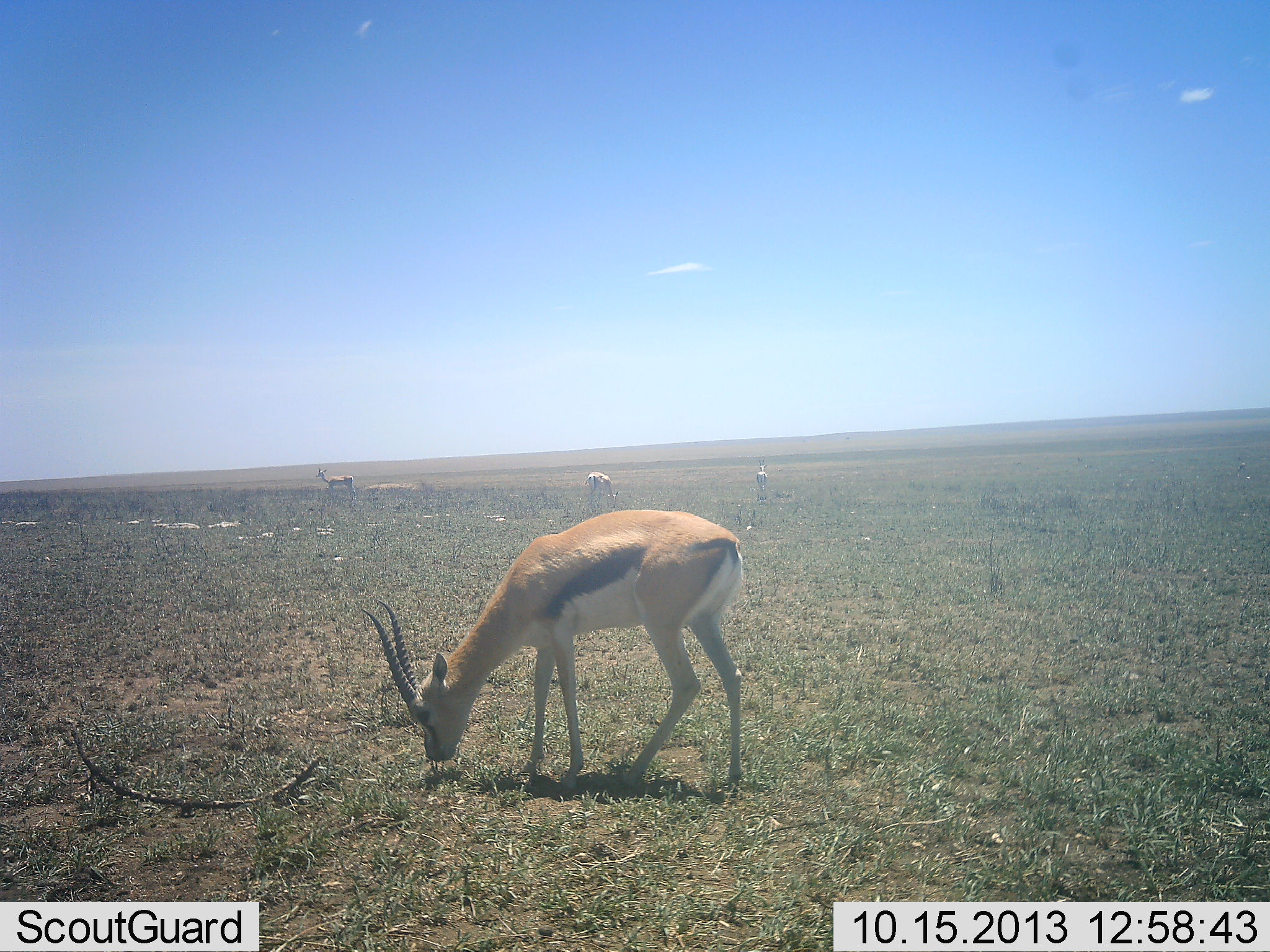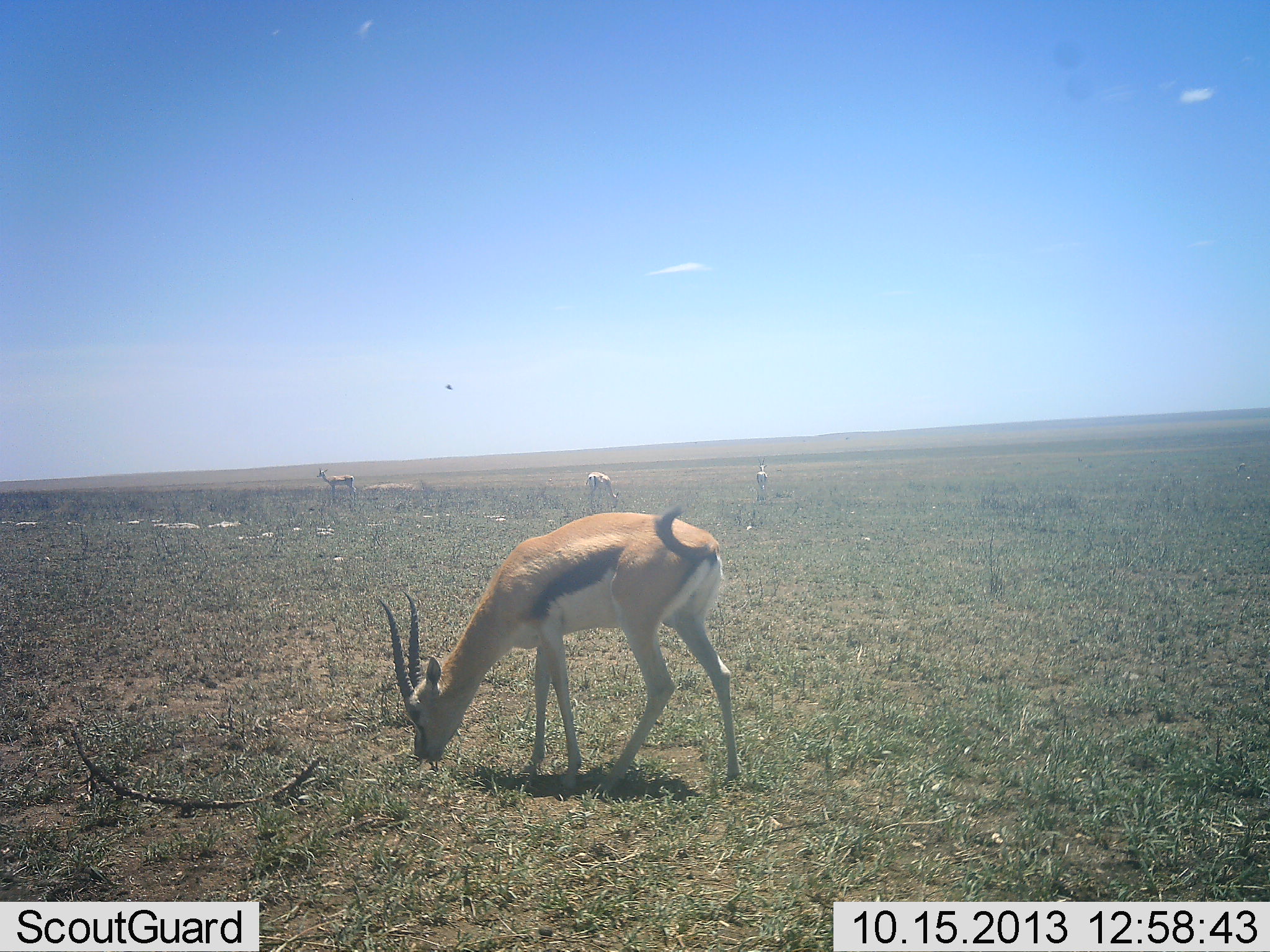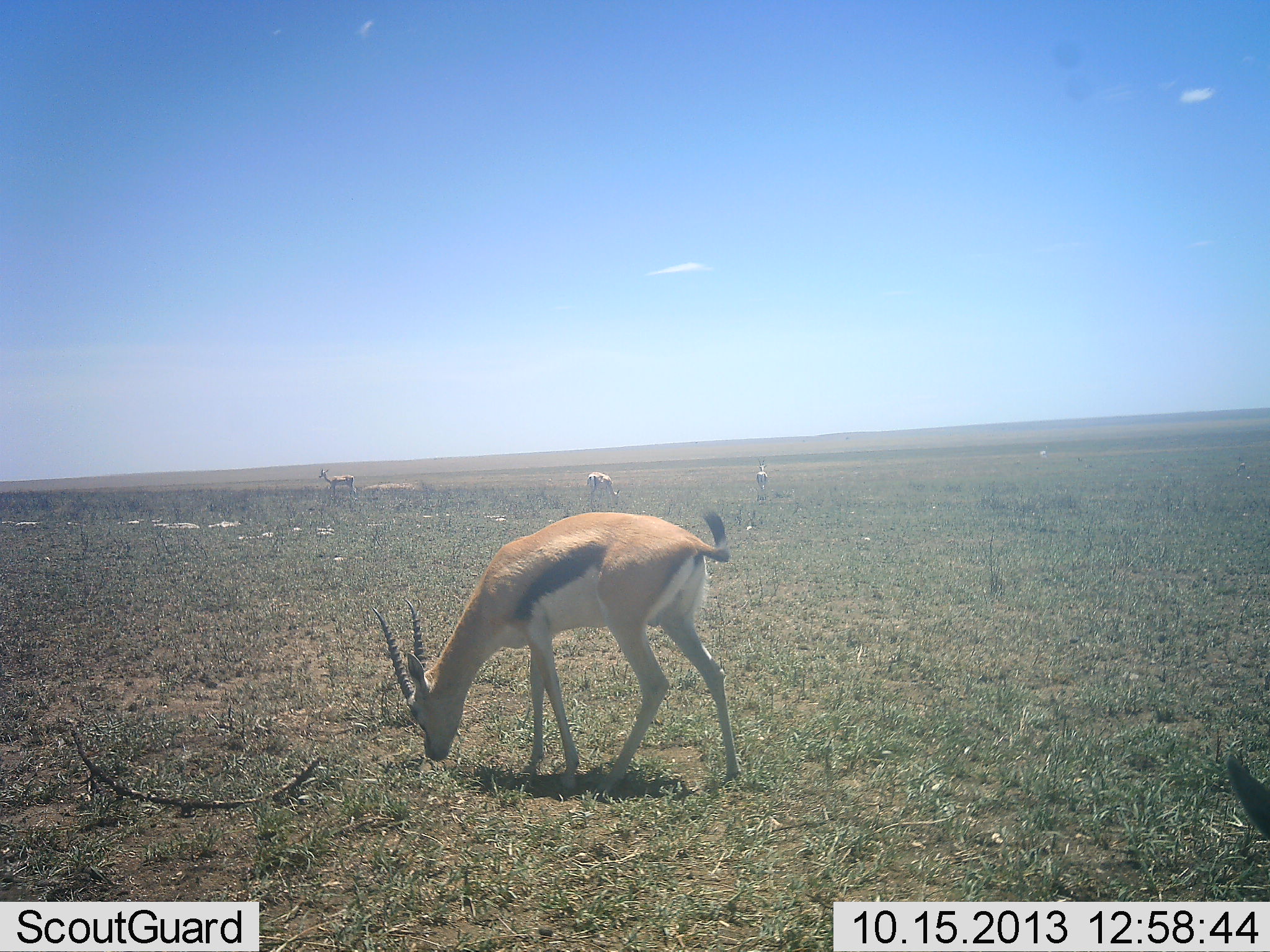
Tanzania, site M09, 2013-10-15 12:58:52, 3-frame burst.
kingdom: Animalia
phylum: Chordata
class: Mammalia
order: Artiodactyla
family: Bovidae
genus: Eudorcas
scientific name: Eudorcas thomsonii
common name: thomson's gazelle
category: gazellethomsons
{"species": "gazellethomsons (thomson's gazelle) (Eudorcas thomsonii)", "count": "5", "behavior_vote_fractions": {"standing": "46%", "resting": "0%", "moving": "15%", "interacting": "0%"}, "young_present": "0%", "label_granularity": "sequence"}